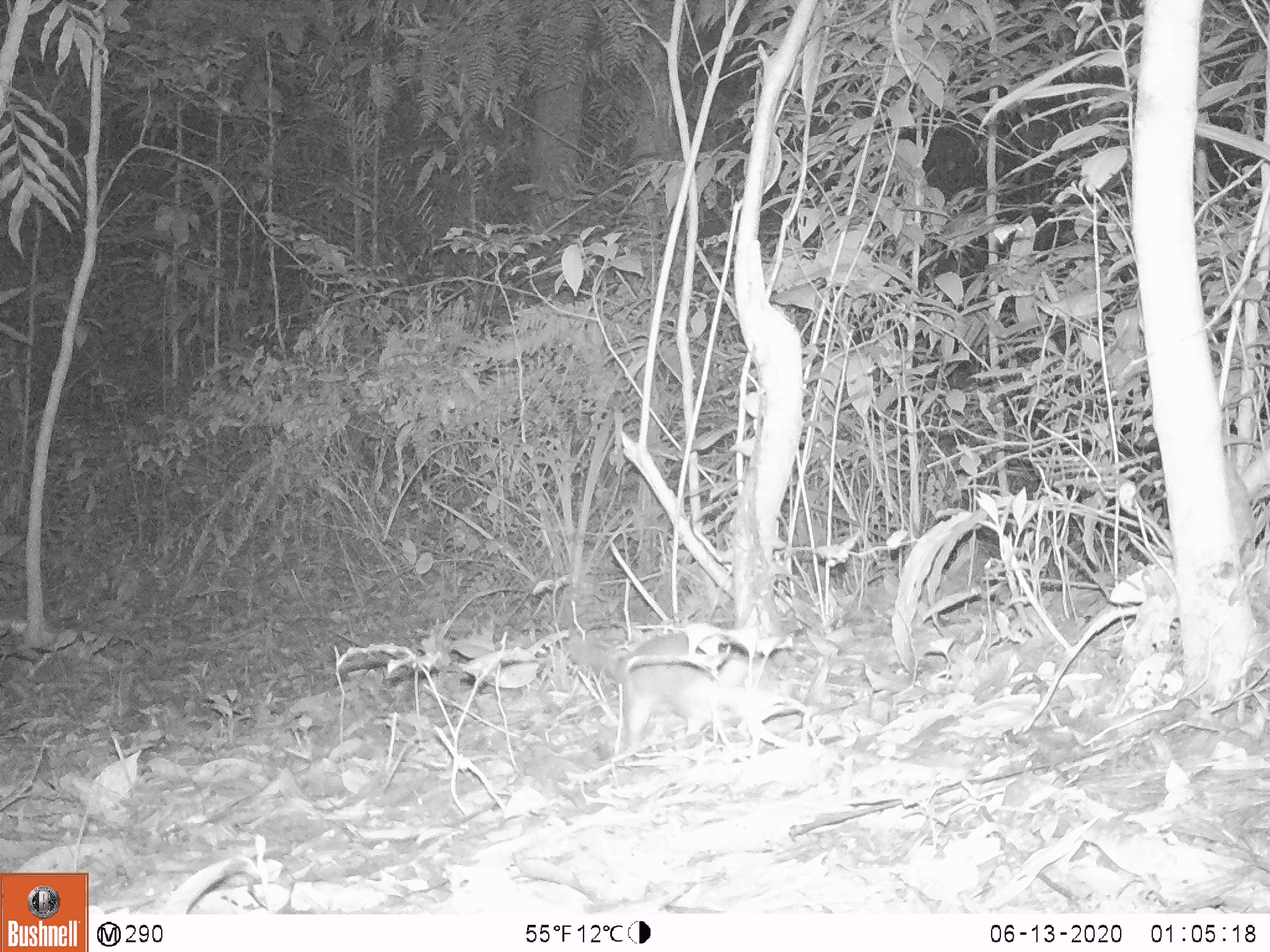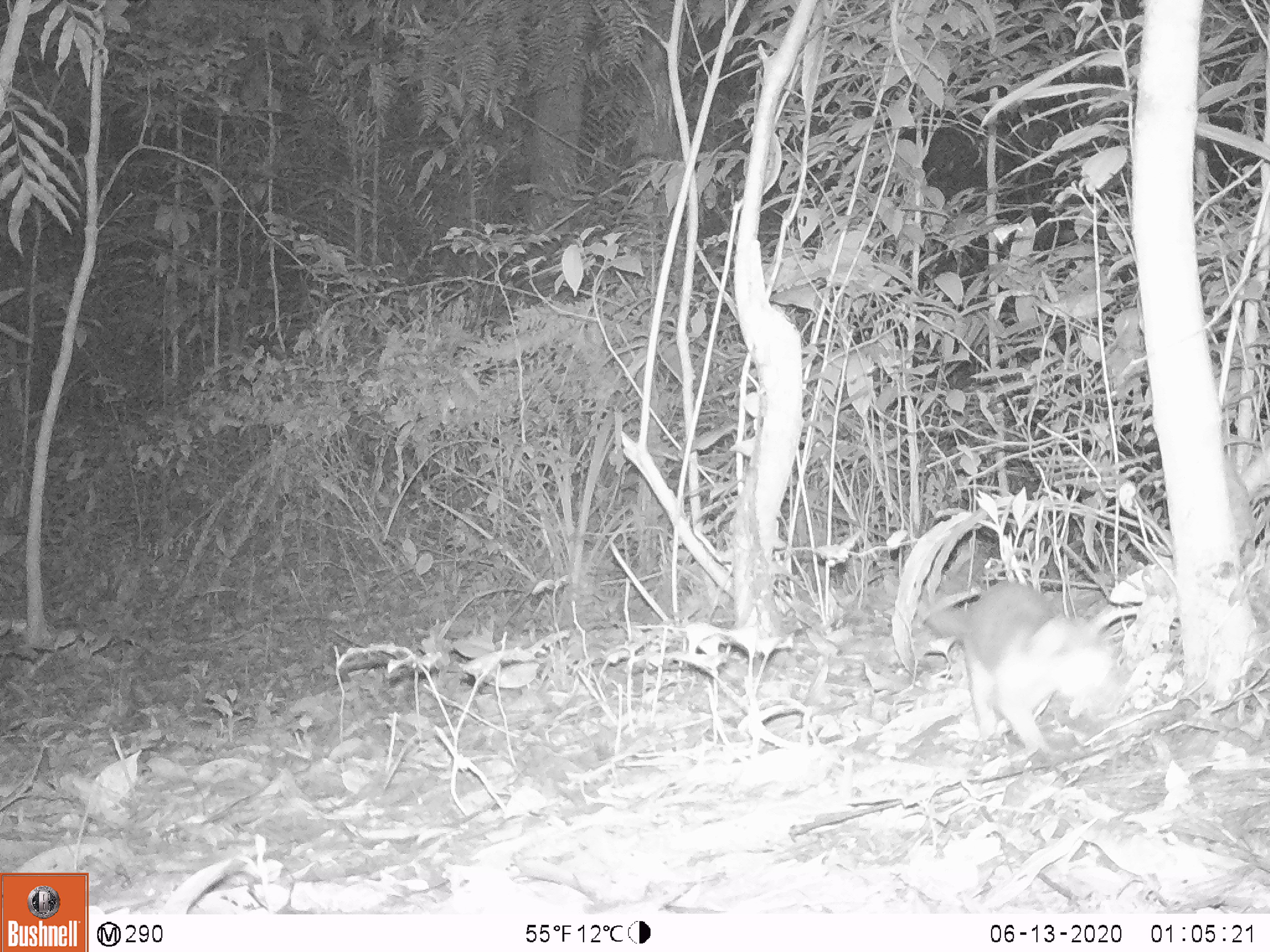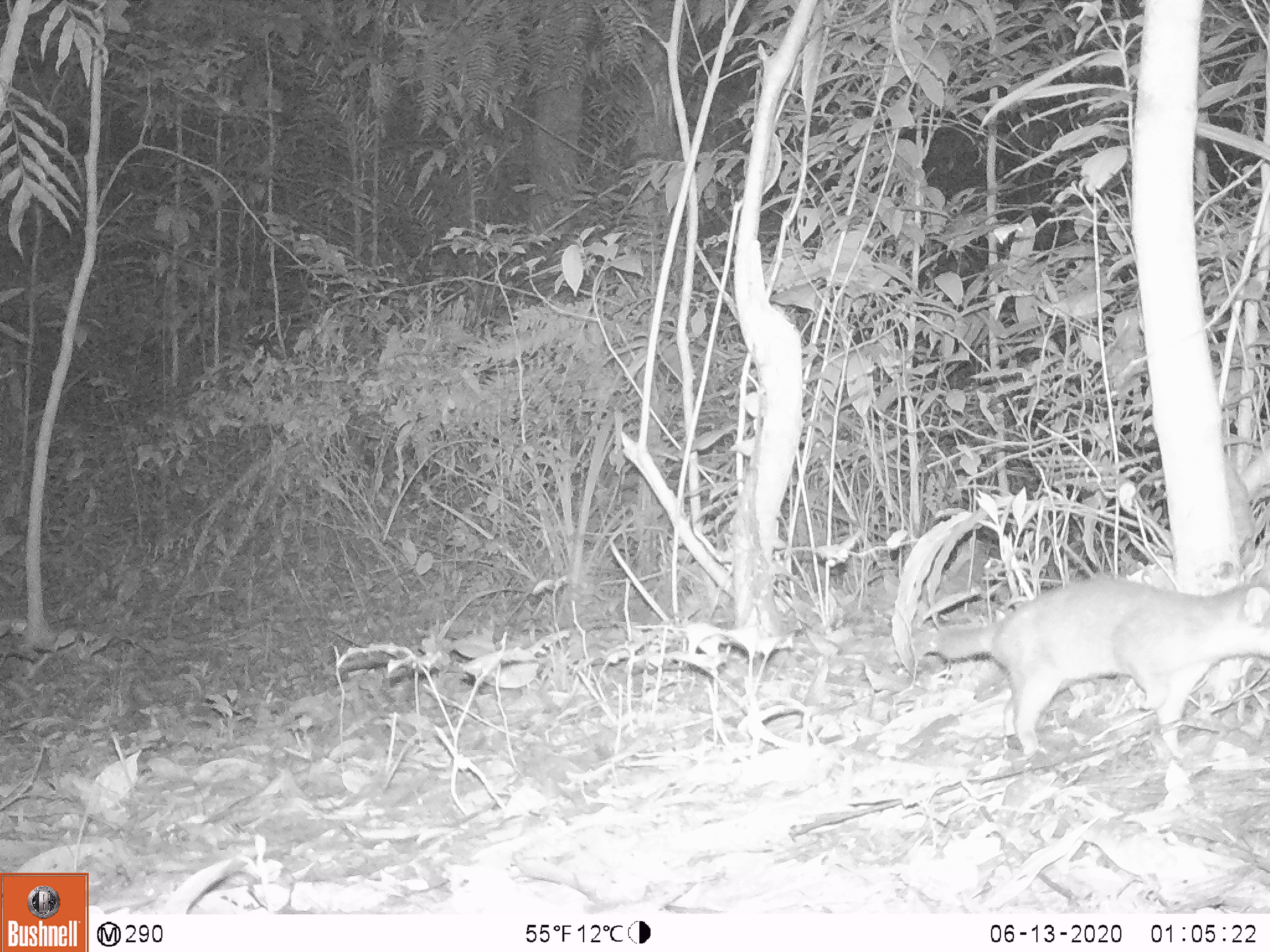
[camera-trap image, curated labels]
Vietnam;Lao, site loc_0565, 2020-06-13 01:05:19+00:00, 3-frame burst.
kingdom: Animalia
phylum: Chordata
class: Mammalia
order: Carnivora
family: Mustelidae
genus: Melogale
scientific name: Melogale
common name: ferret badger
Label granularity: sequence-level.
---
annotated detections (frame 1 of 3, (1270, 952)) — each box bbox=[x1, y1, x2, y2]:
ferret badger: bbox=[559, 628, 793, 750]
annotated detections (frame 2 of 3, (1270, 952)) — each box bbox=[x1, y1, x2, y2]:
ferret badger: bbox=[919, 550, 1129, 755]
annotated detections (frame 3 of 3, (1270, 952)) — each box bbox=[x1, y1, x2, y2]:
ferret badger: bbox=[932, 572, 1270, 758]